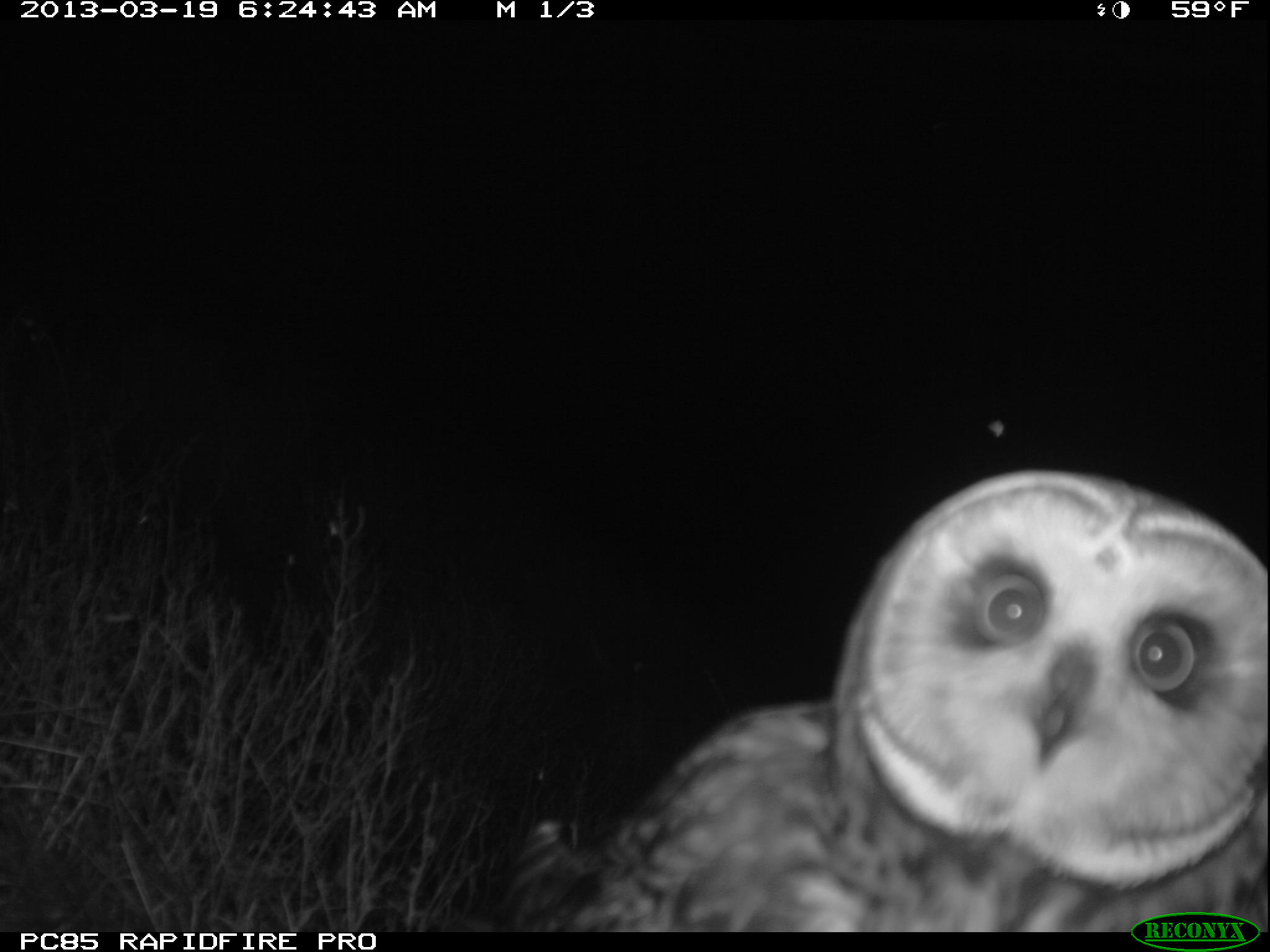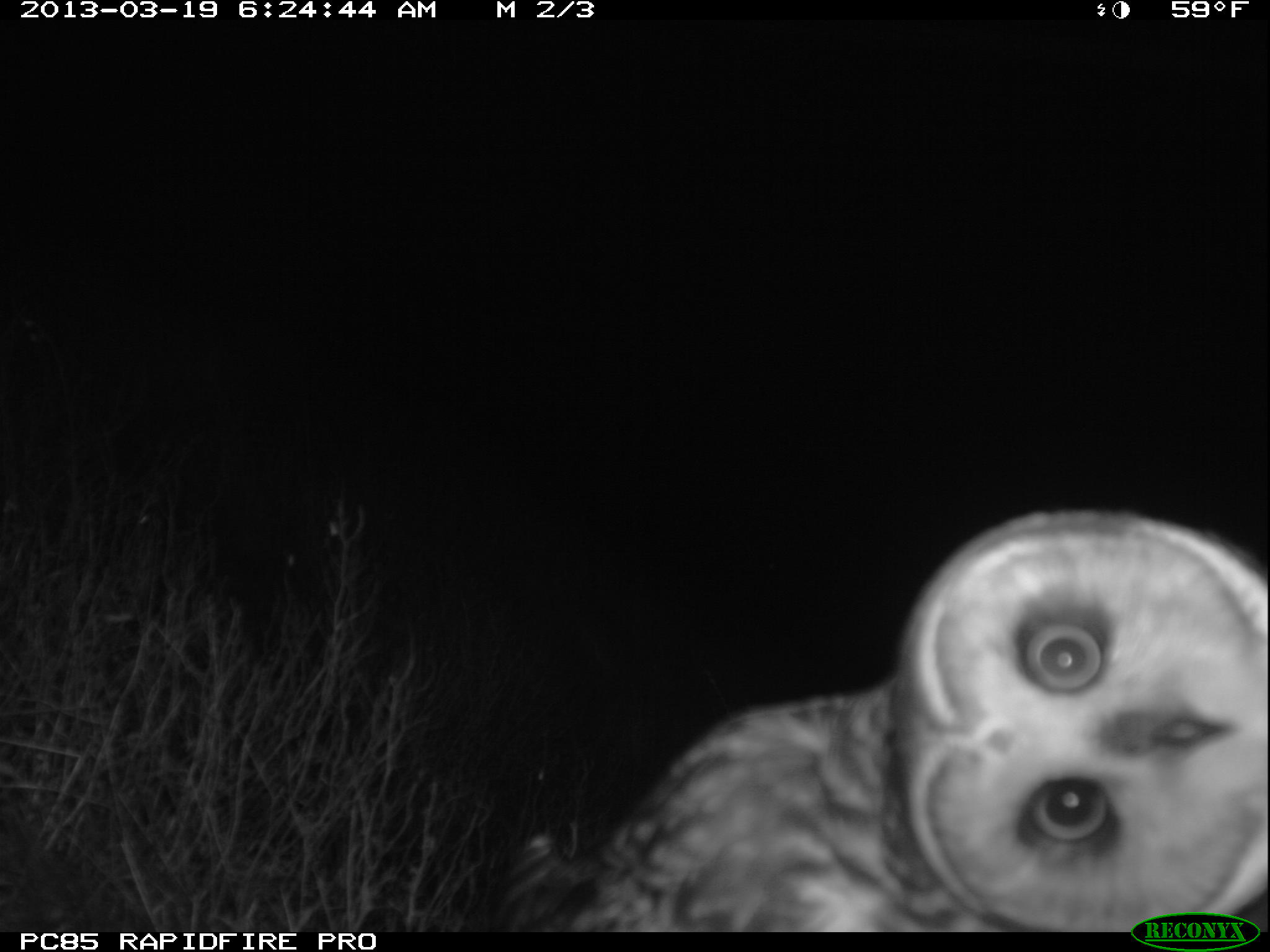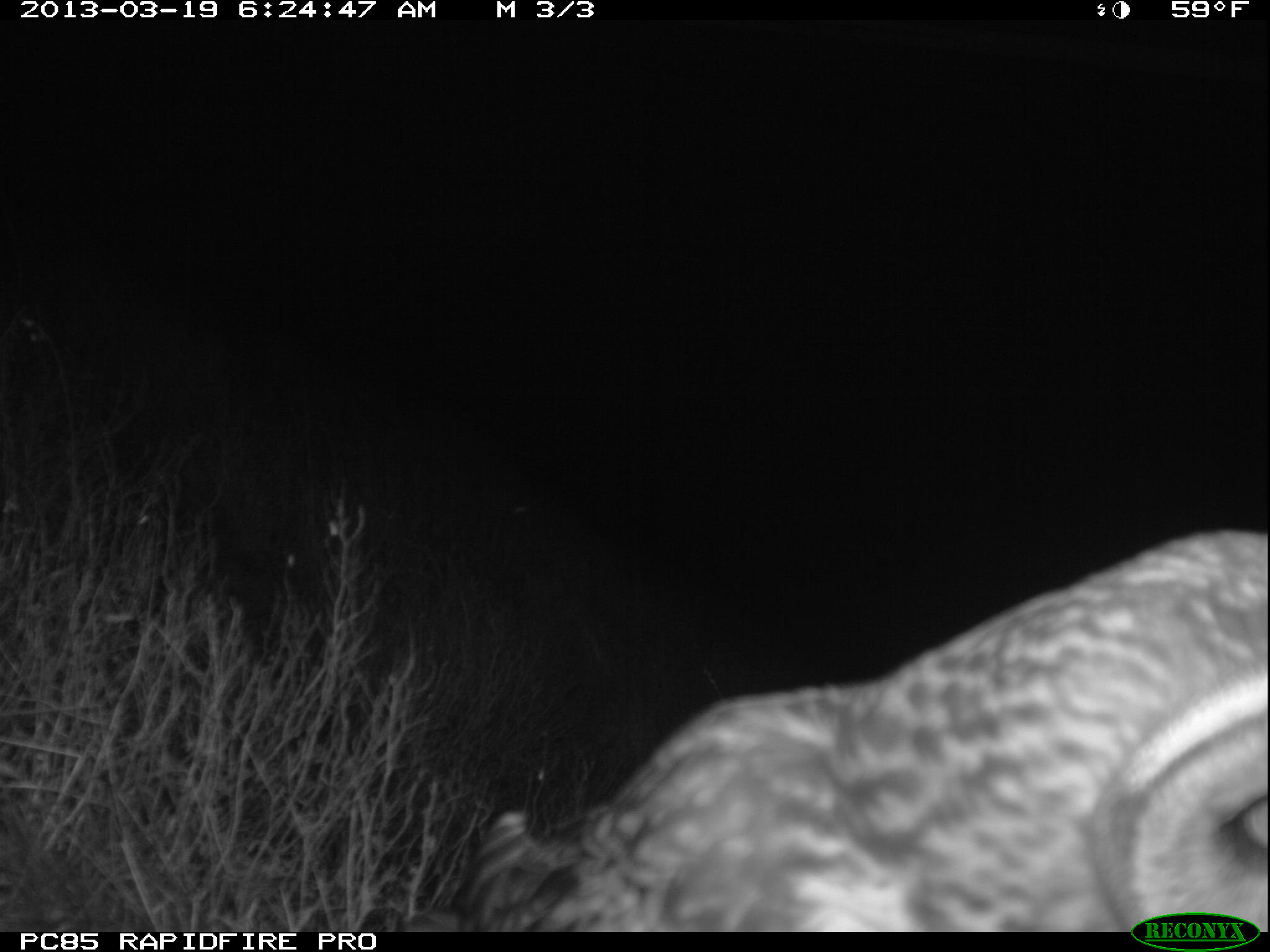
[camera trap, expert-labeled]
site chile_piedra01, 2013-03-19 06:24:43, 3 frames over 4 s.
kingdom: Animalia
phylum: Chordata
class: Aves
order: Strigiformes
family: Strigidae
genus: Asio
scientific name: Asio flammeus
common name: short-eared owl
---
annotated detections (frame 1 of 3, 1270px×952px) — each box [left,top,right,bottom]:
short-eared owl: [489,470,1270,932]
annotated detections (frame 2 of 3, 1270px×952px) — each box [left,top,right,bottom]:
short-eared owl: [482,512,1270,930]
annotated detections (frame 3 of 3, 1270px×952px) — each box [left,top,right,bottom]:
short-eared owl: [420,540,1269,928]